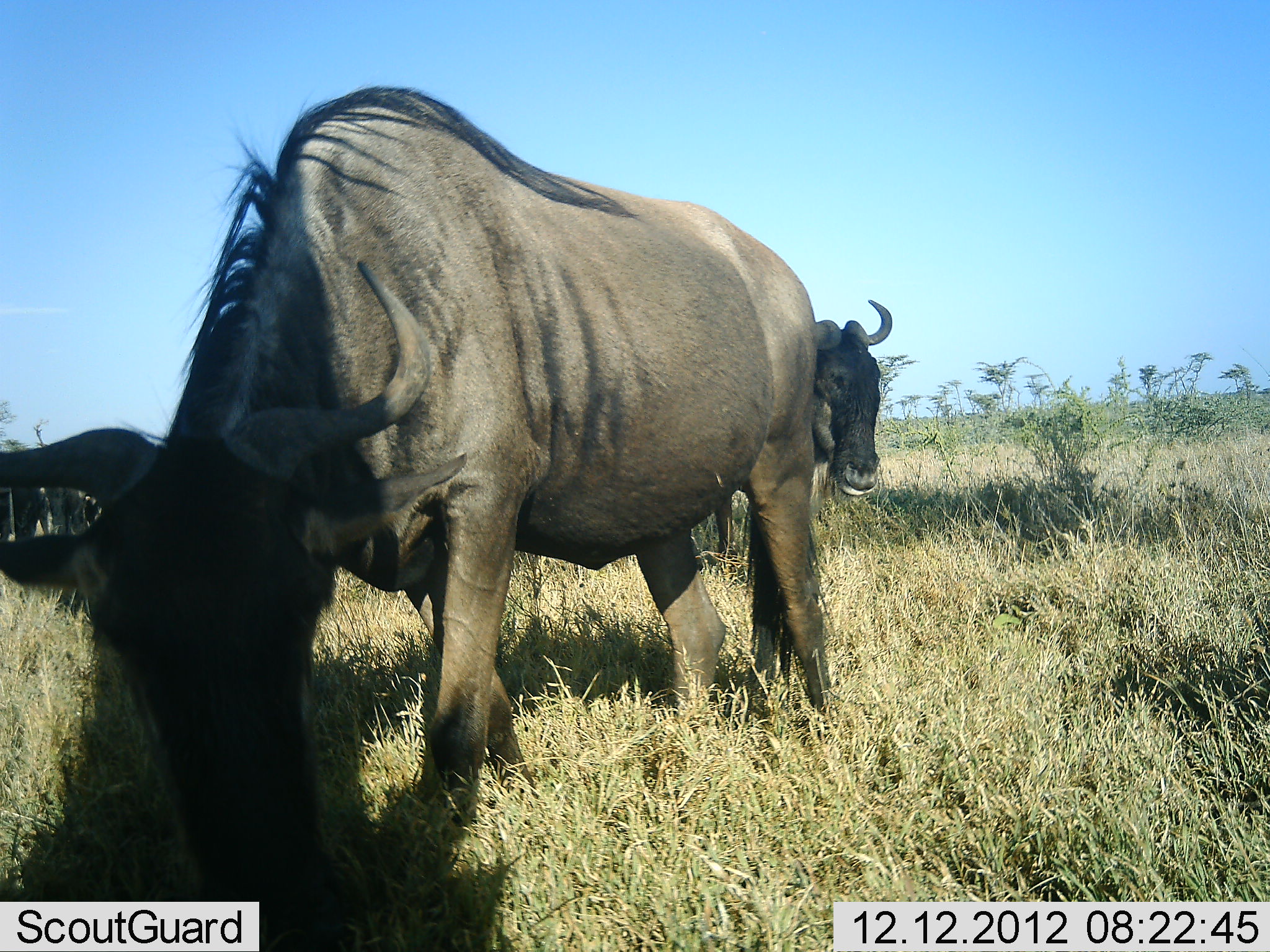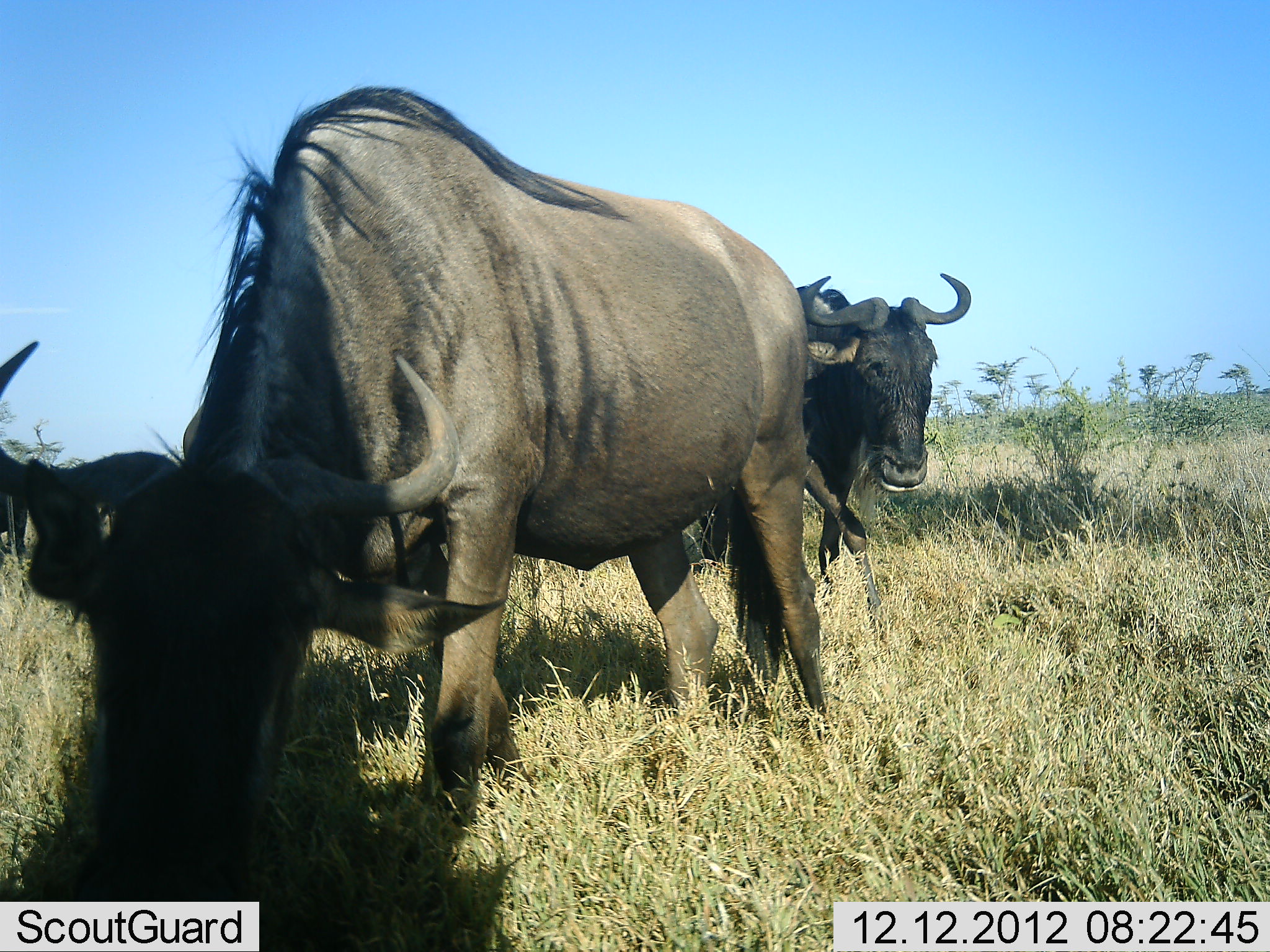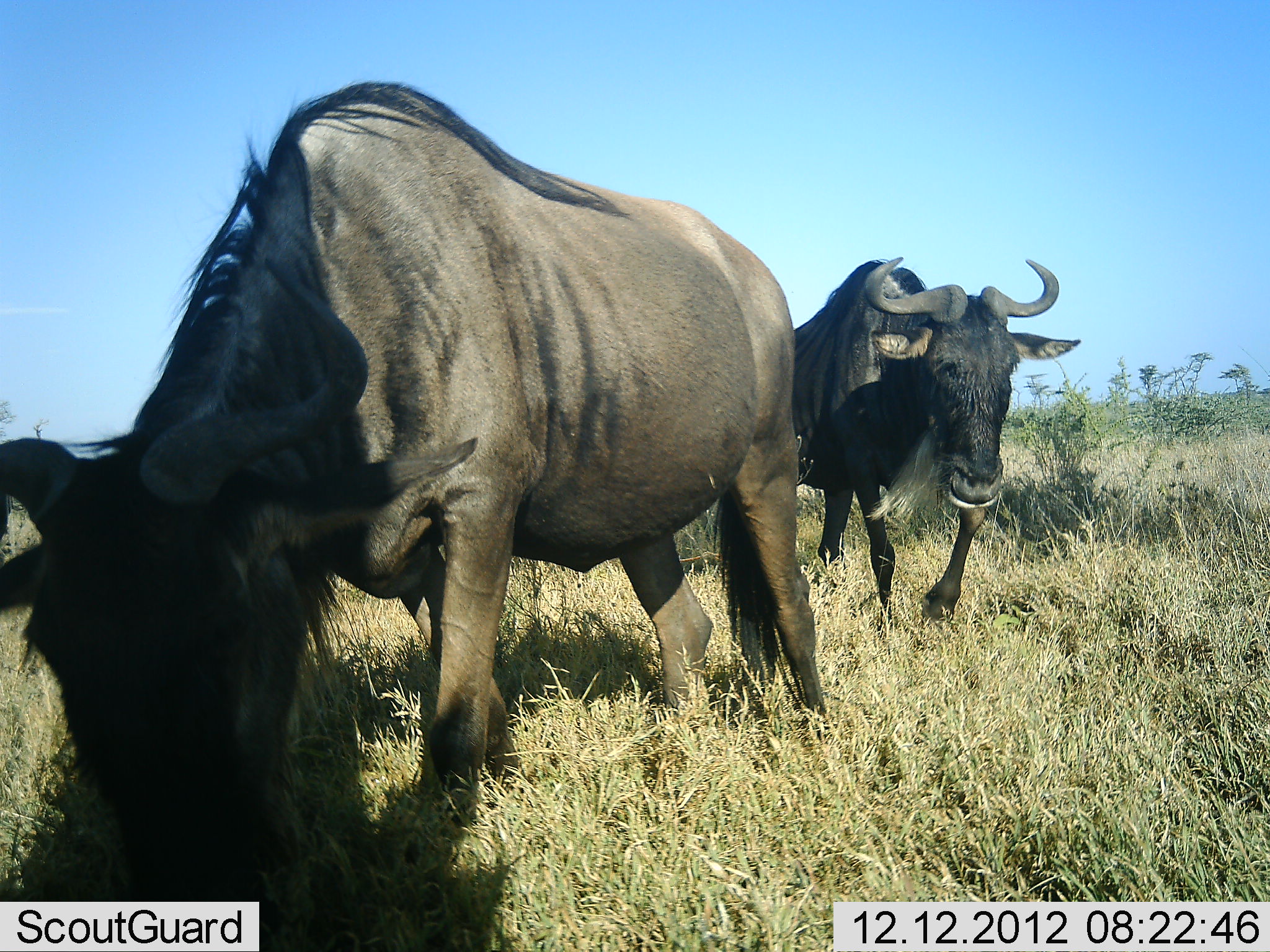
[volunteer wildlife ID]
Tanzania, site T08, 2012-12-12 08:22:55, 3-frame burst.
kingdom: Animalia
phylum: Chordata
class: Mammalia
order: Artiodactyla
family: Bovidae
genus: Connochaetes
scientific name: Connochaetes taurinus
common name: blue wildebeest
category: wildebeest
Wildebeest (blue wildebeest) (Connochaetes taurinus), count 2. Behavior (volunteer vote fractions): standing 21%, resting 0%, moving 83%, interacting 0%. Young present (vote fraction): 0%. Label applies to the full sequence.